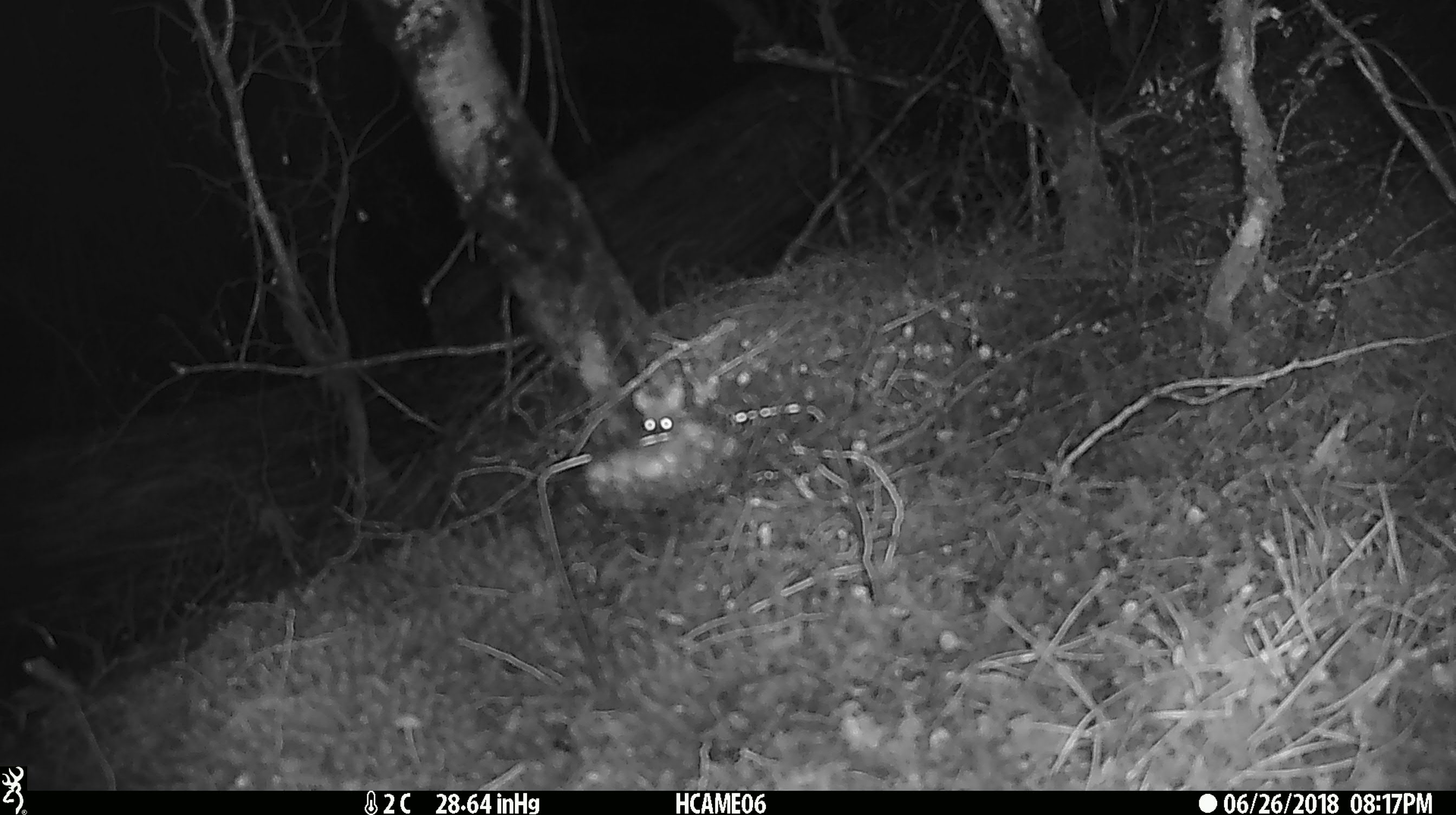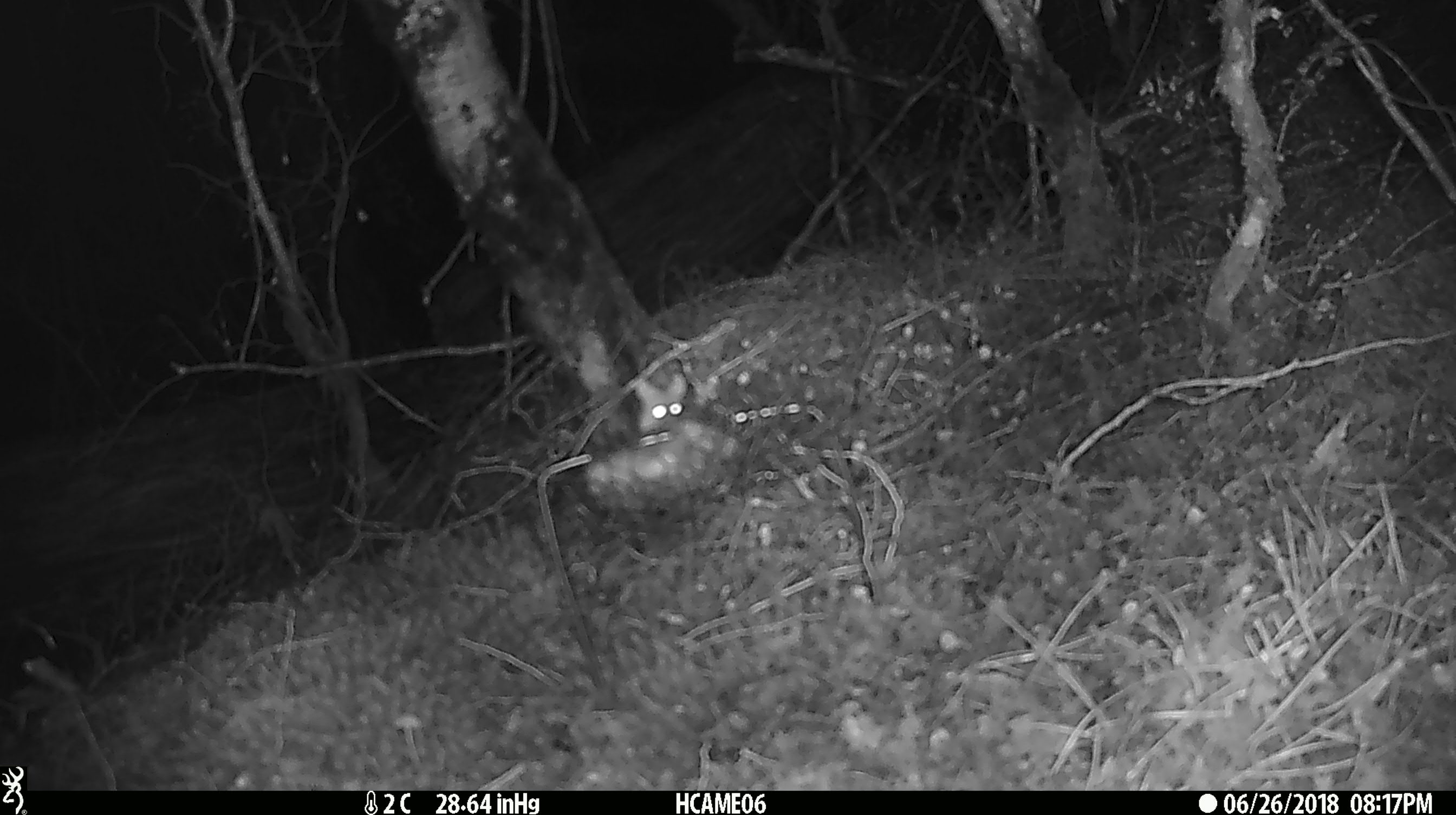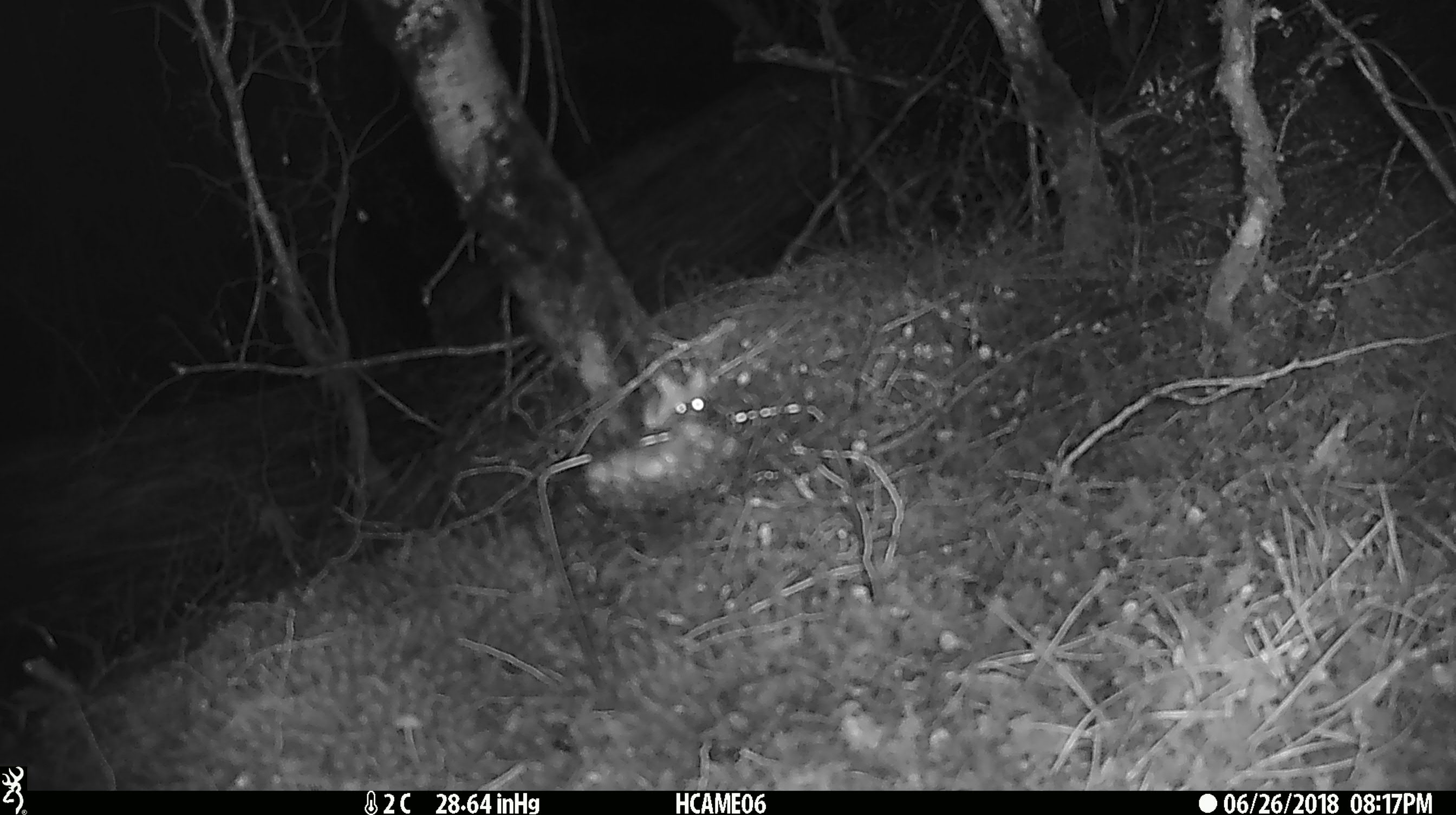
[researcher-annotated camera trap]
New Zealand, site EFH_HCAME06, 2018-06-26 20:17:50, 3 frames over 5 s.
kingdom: Animalia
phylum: Chordata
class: Mammalia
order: Rodentia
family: Muridae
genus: Mus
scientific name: Mus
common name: mouse